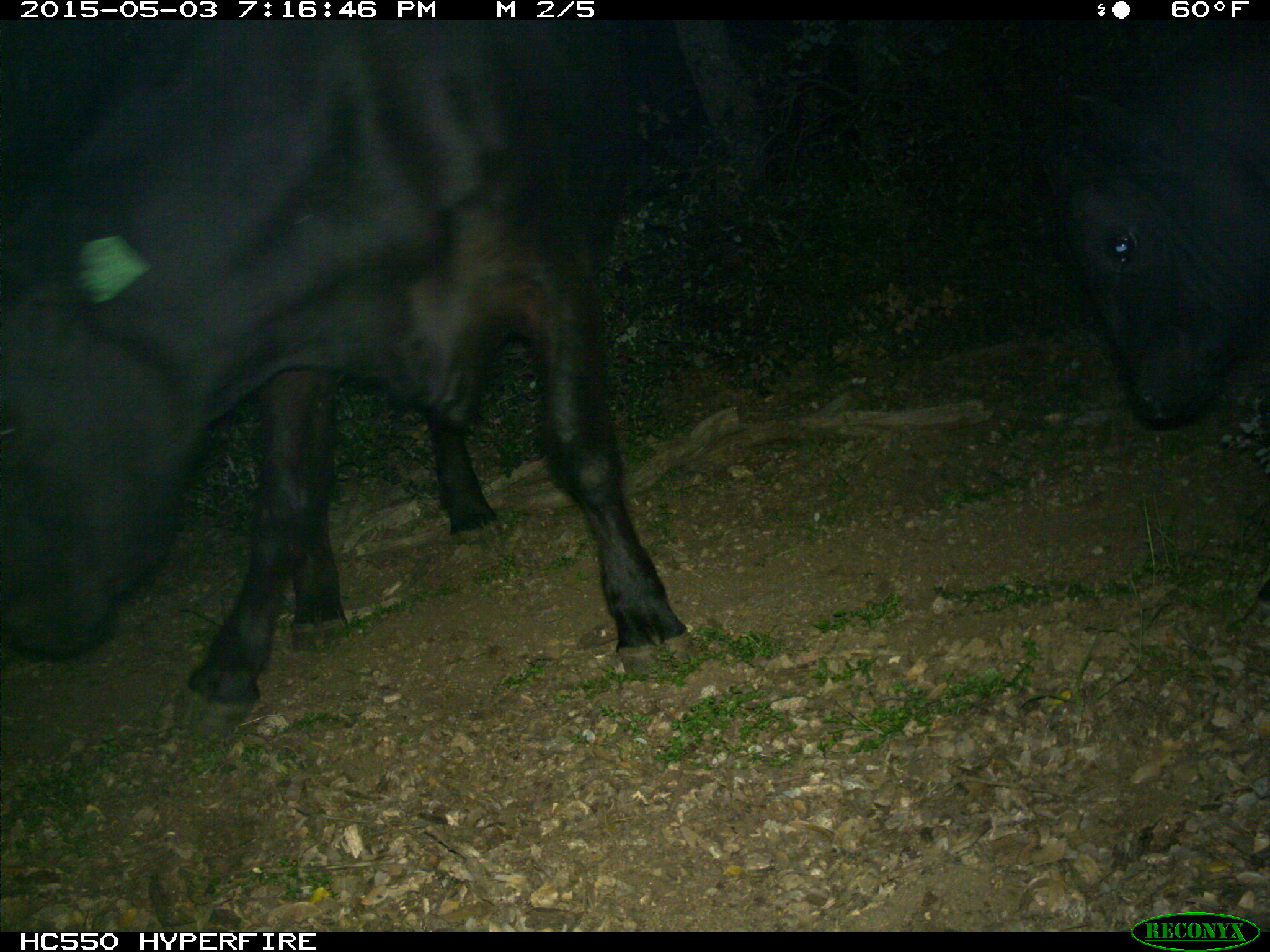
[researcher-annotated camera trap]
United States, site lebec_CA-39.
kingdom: Animalia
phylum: Chordata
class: Mammalia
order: Artiodactyla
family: Bovidae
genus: Bos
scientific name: Bos taurus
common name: domestic cow